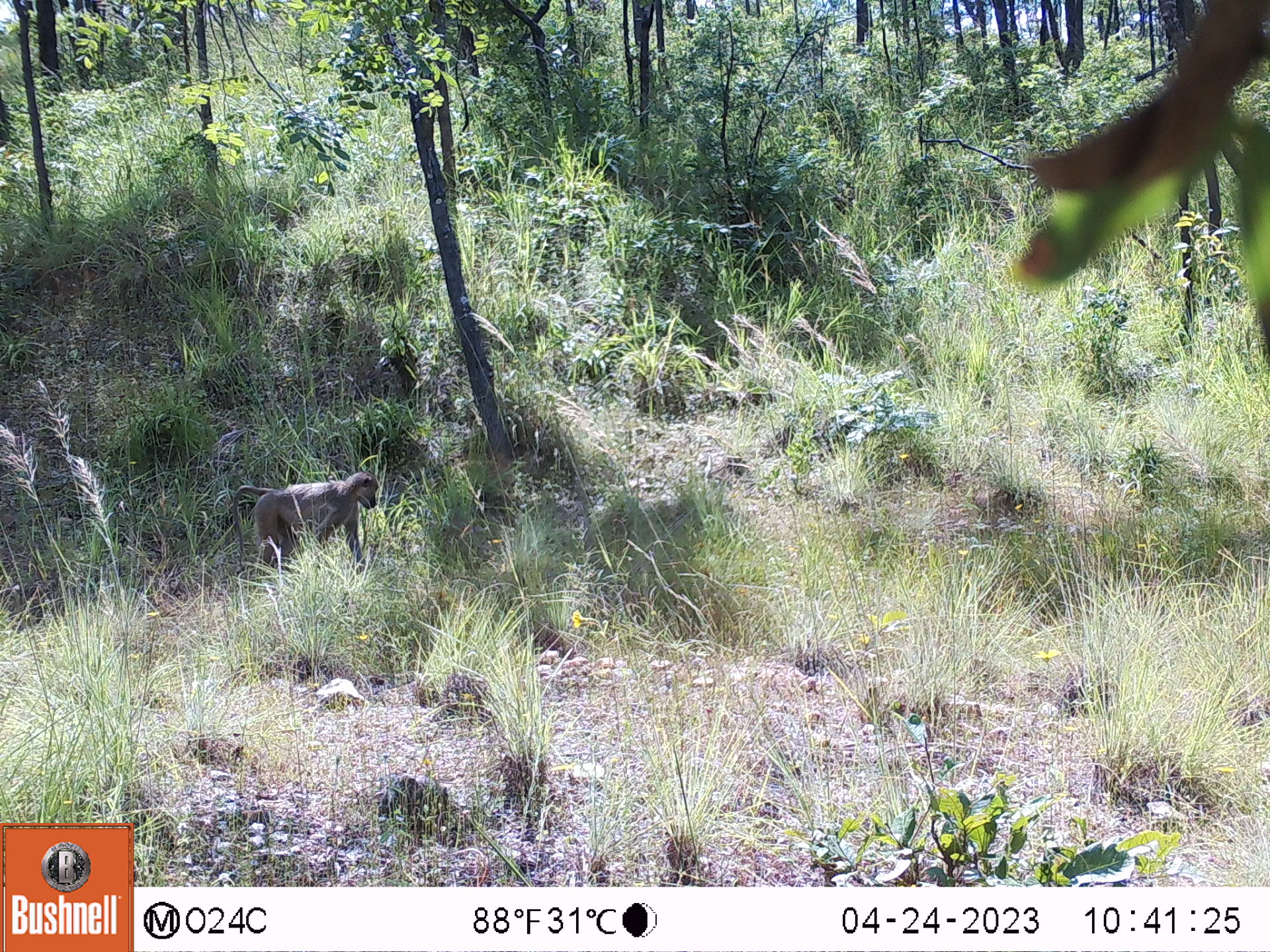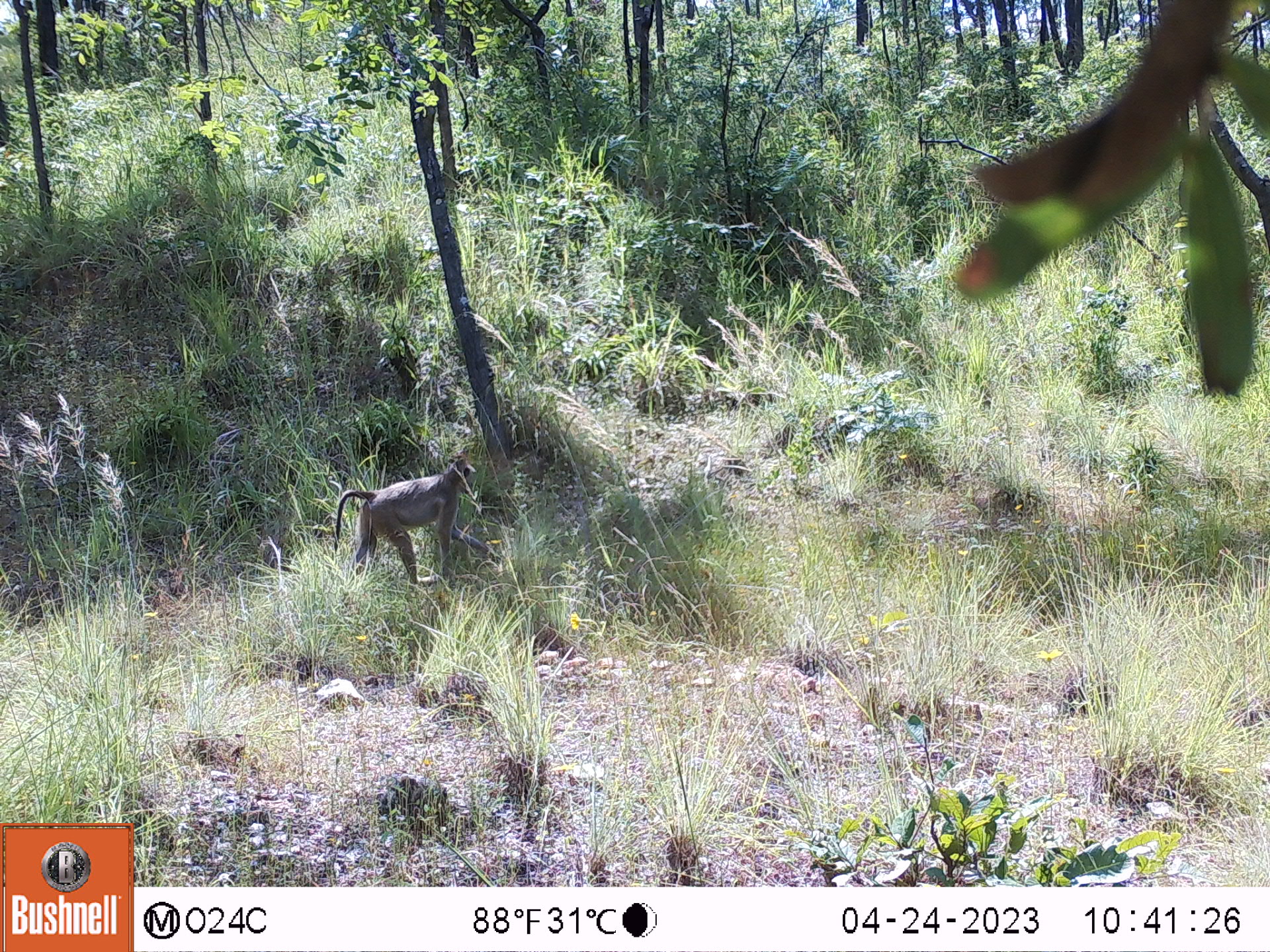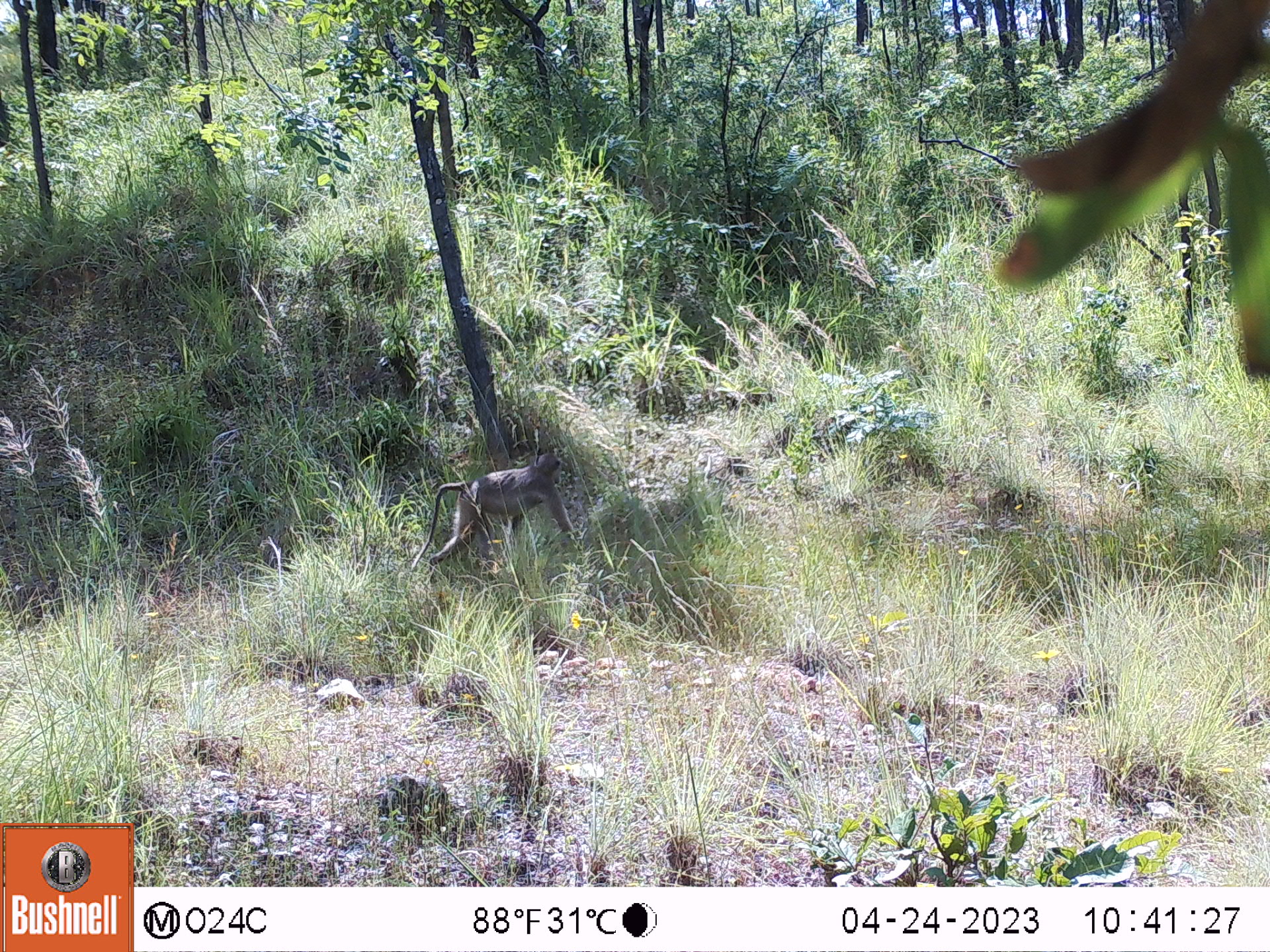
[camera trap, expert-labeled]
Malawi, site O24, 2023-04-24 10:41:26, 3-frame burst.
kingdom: Animalia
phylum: Chordata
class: Mammalia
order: Primates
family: Cercopithecidae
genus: Papio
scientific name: Papio cynocephalus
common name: yellow baboon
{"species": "yellow baboon (Papio cynocephalus)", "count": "1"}